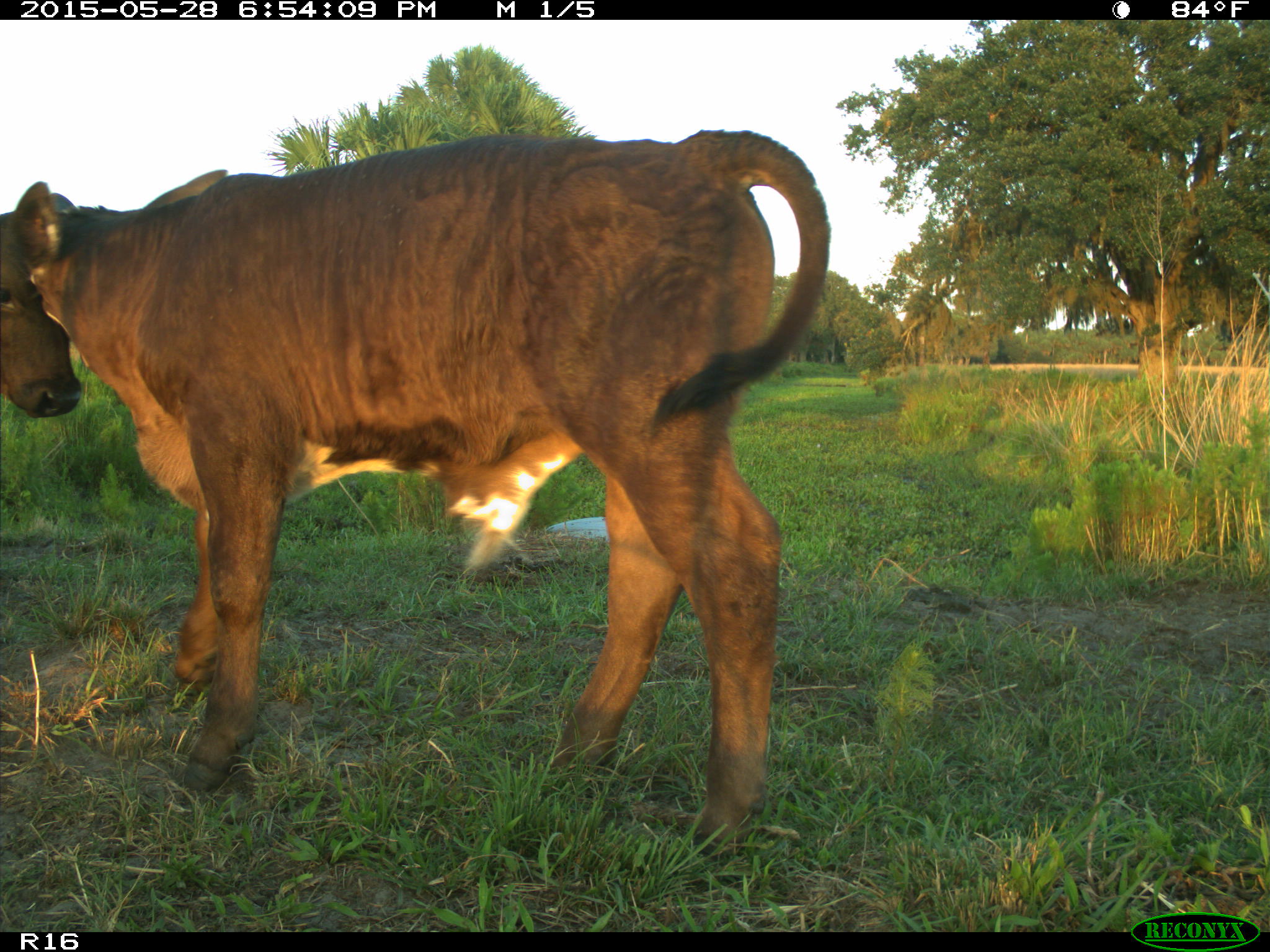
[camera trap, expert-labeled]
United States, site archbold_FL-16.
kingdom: Animalia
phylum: Chordata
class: Mammalia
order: Artiodactyla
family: Bovidae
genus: Bos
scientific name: Bos taurus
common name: domestic cow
Bos taurus (domestic cow).